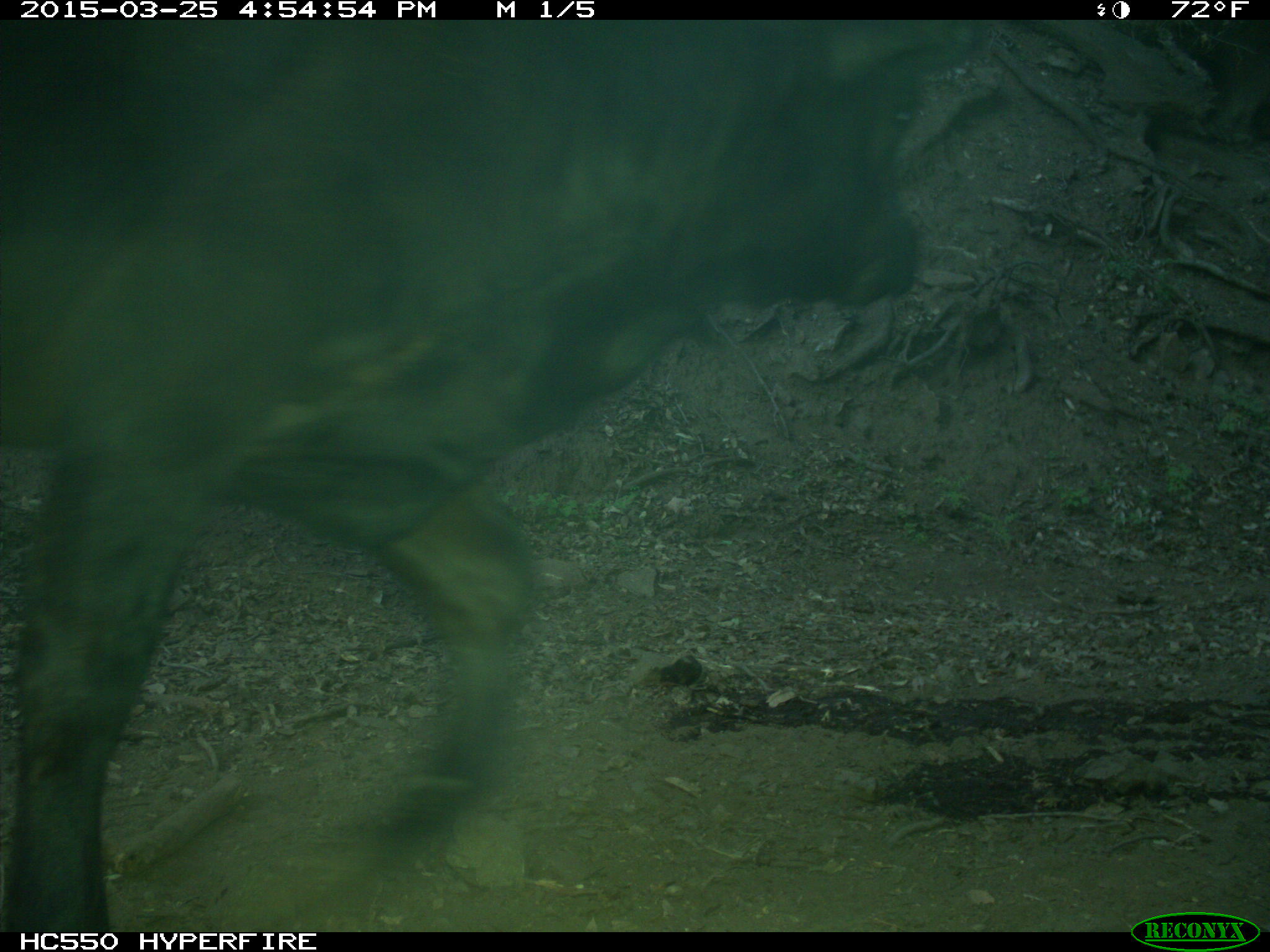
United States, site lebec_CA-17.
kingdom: Animalia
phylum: Chordata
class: Mammalia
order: Artiodactyla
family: Bovidae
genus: Bos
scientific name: Bos taurus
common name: domestic cow